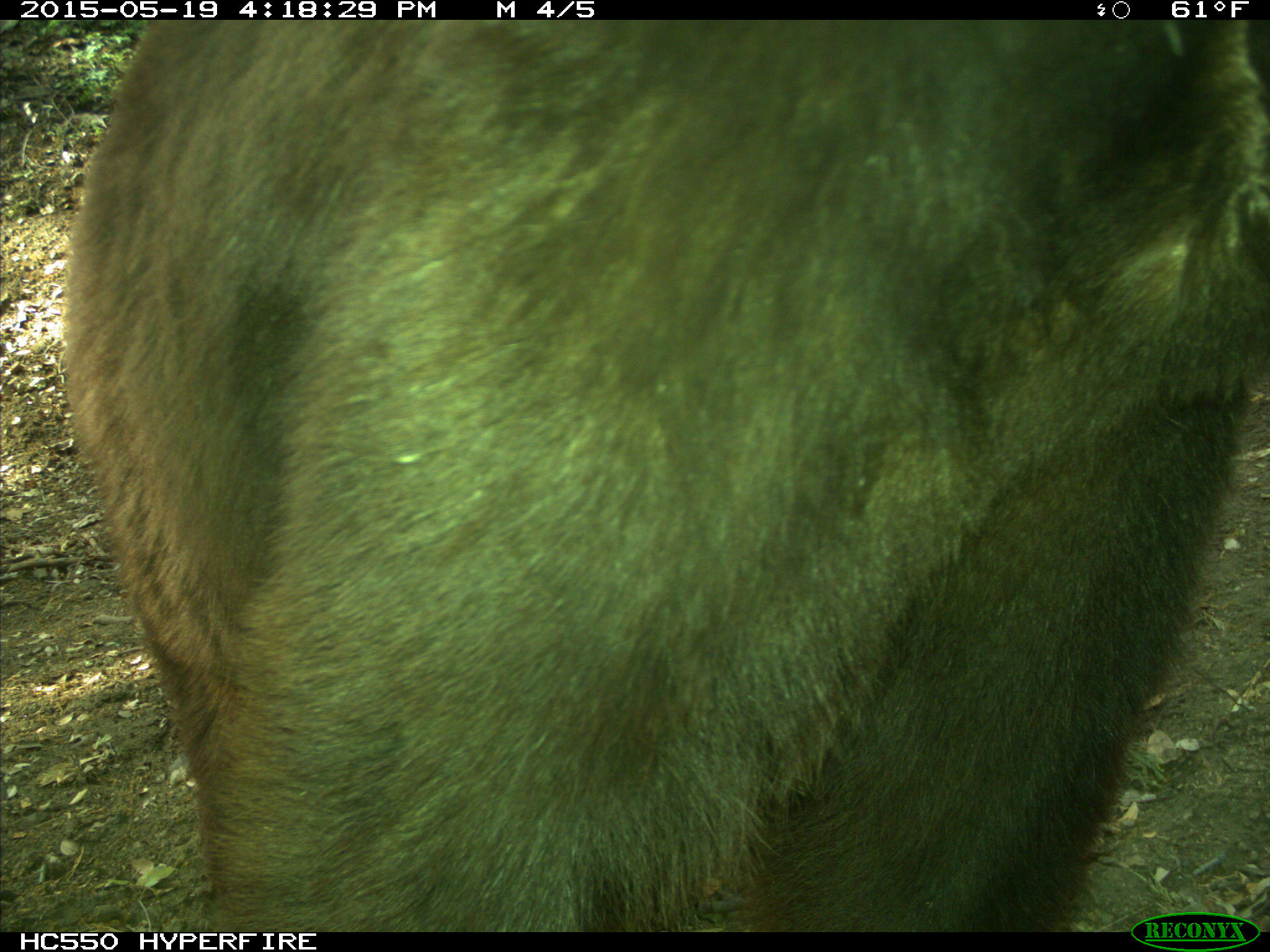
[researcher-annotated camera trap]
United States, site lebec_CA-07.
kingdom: Animalia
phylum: Chordata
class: Mammalia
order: Carnivora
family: Ursidae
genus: Ursus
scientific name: Ursus americanus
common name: american black bear